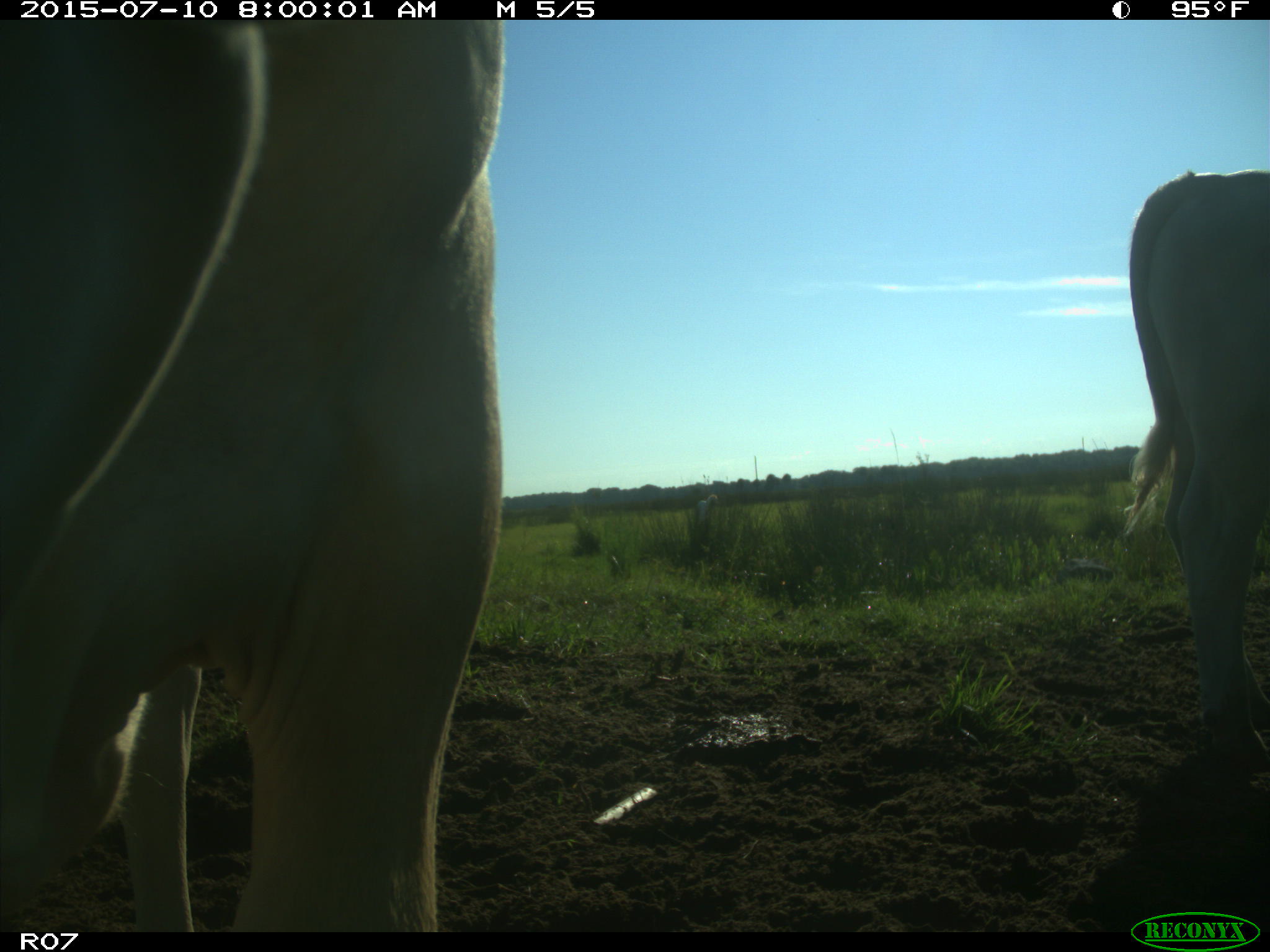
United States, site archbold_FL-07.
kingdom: Animalia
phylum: Chordata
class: Mammalia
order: Artiodactyla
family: Bovidae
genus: Bos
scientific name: Bos taurus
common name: domestic cow